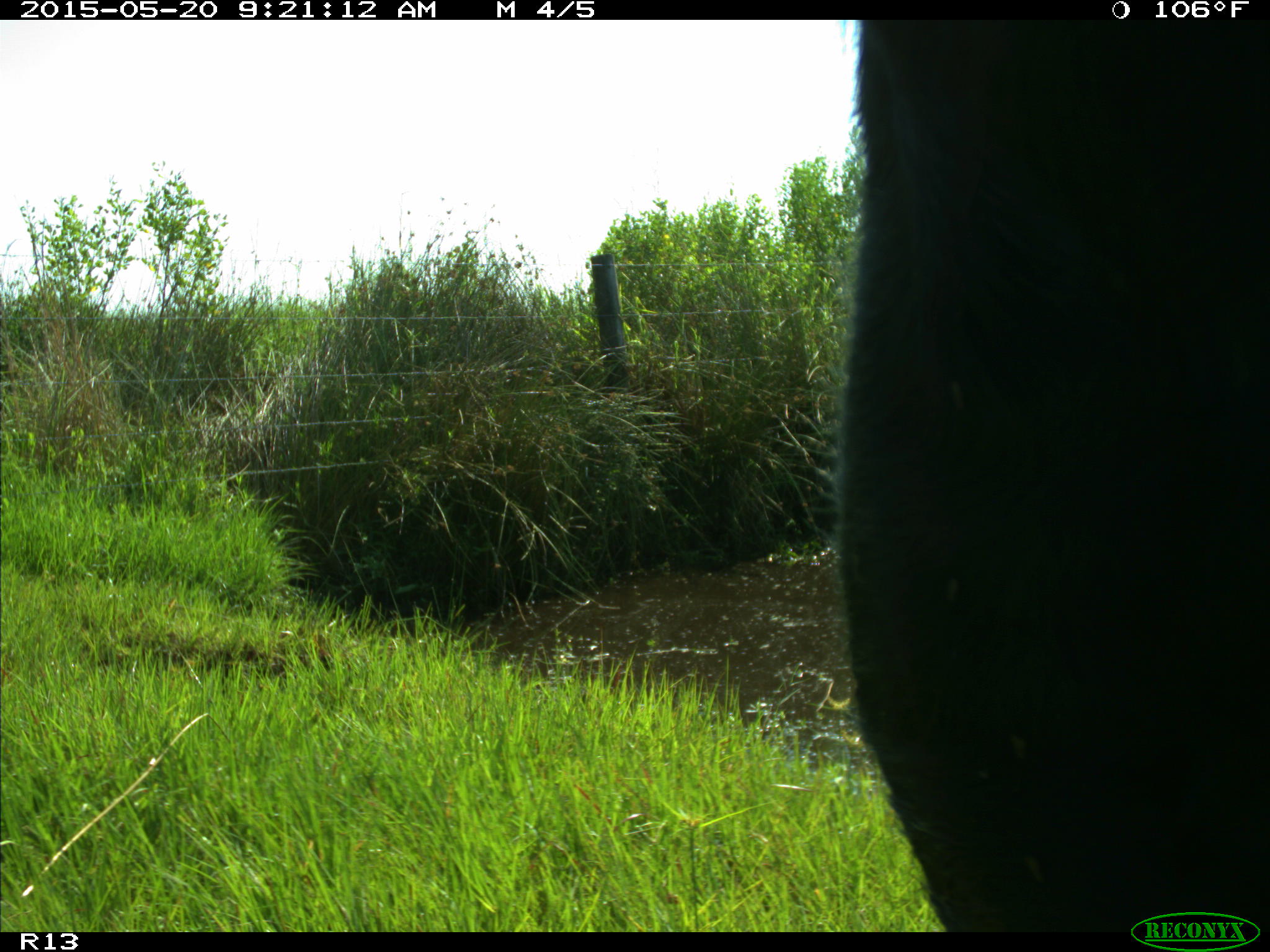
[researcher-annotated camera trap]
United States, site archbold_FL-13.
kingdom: Animalia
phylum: Chordata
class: Mammalia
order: Artiodactyla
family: Bovidae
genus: Bos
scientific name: Bos taurus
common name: domestic cow